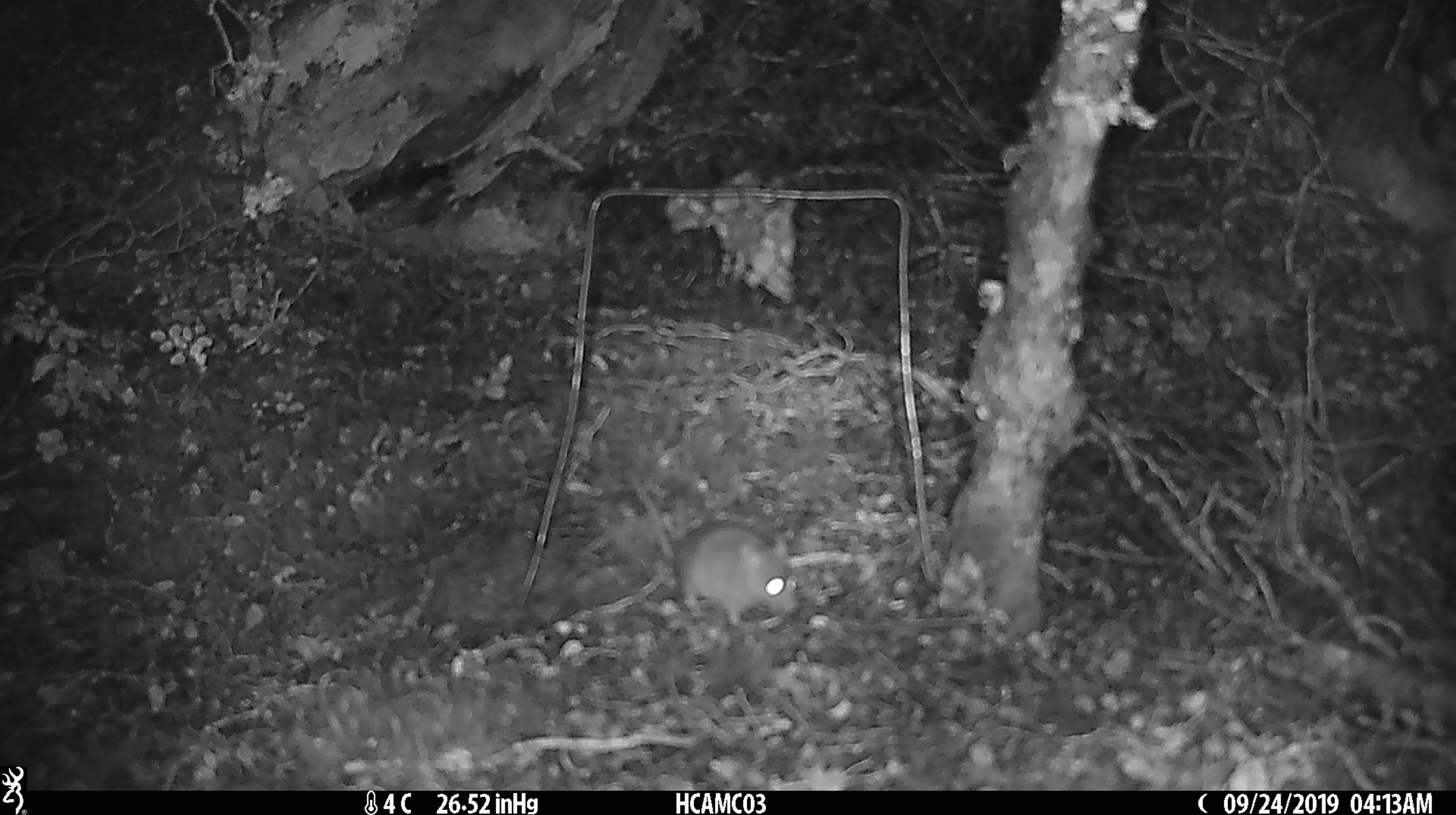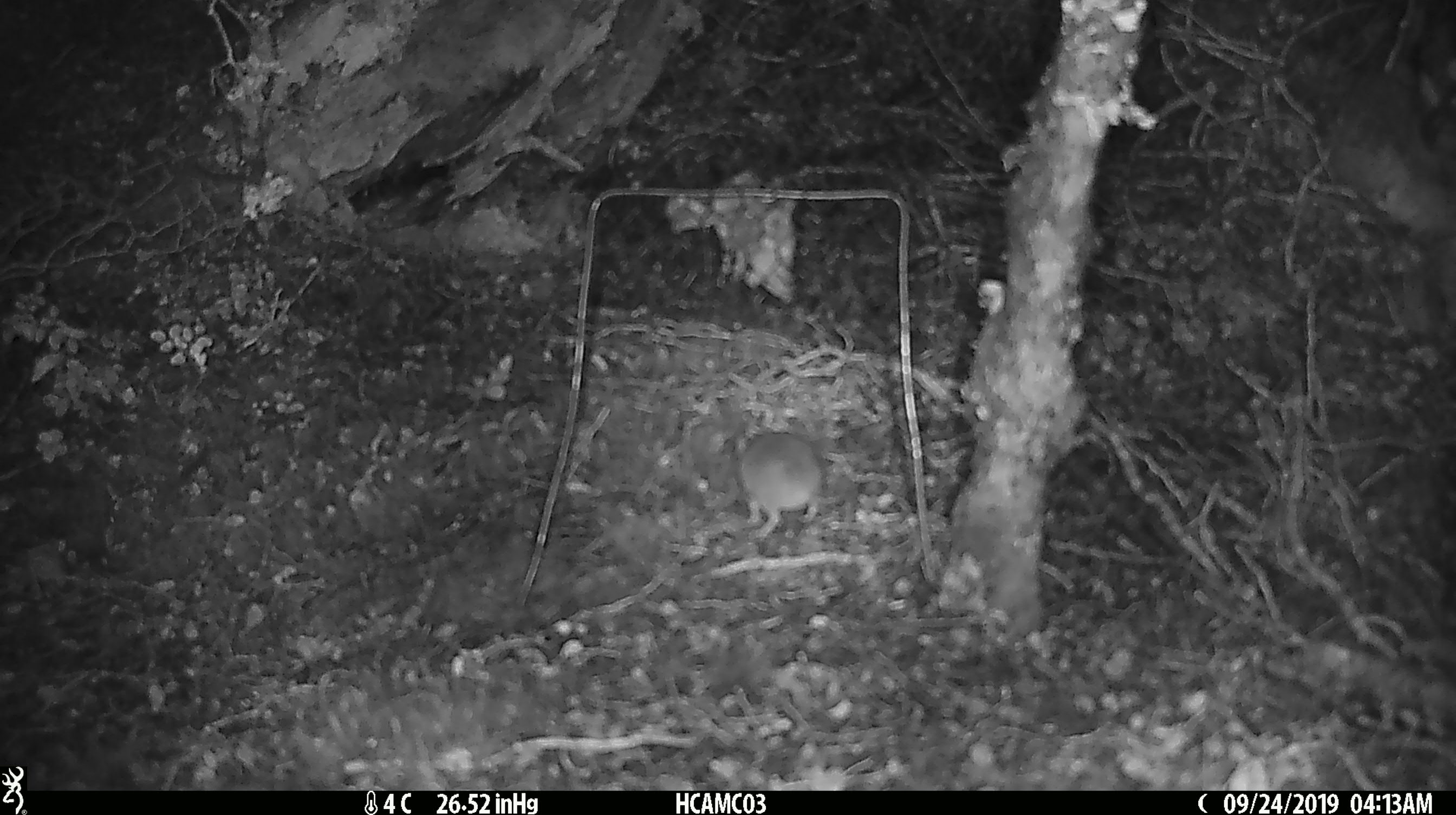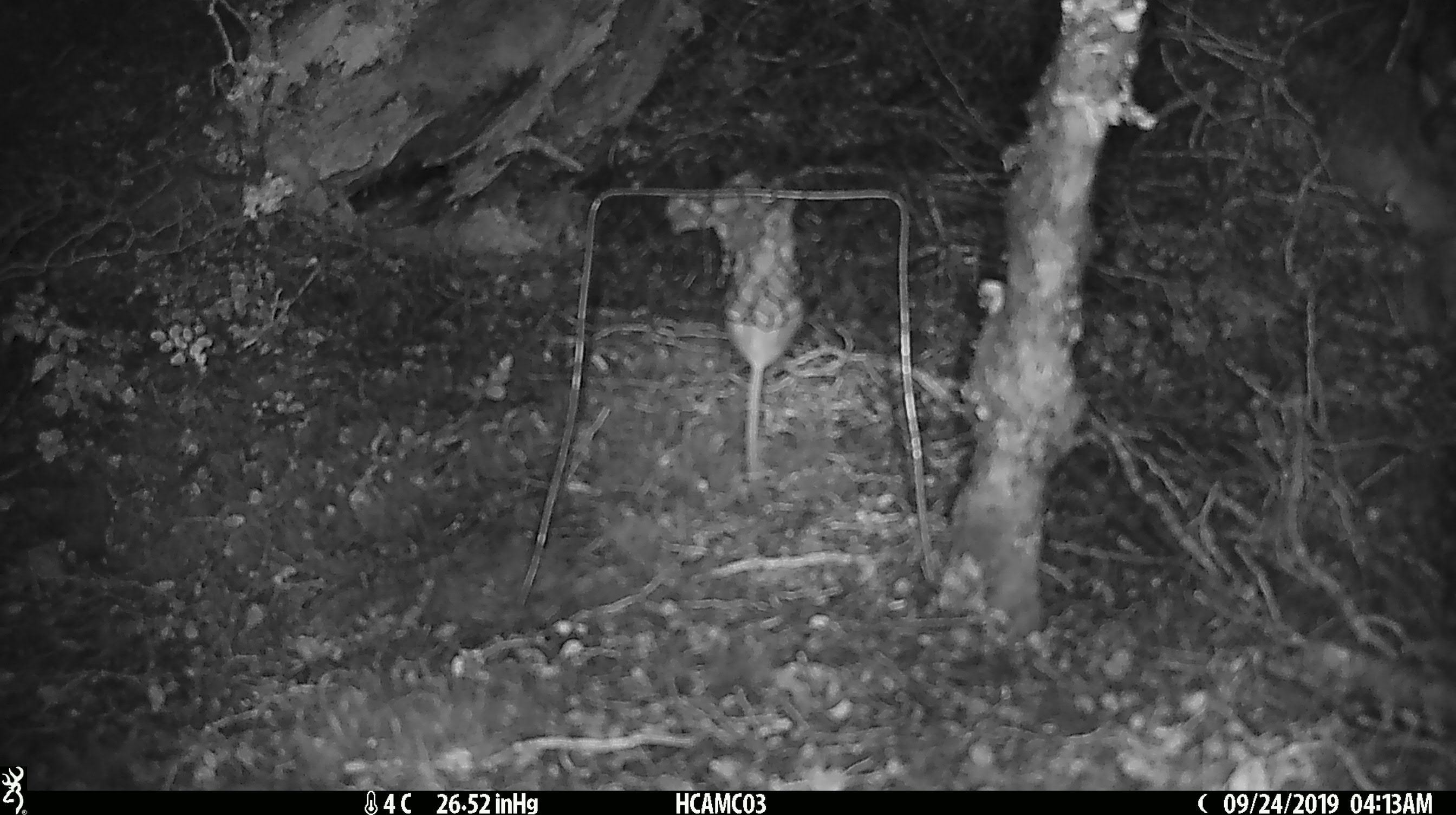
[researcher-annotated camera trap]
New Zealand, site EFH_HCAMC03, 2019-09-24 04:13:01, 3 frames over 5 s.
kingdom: Animalia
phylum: Chordata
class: Mammalia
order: Rodentia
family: Muridae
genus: Mus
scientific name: Mus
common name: mouse